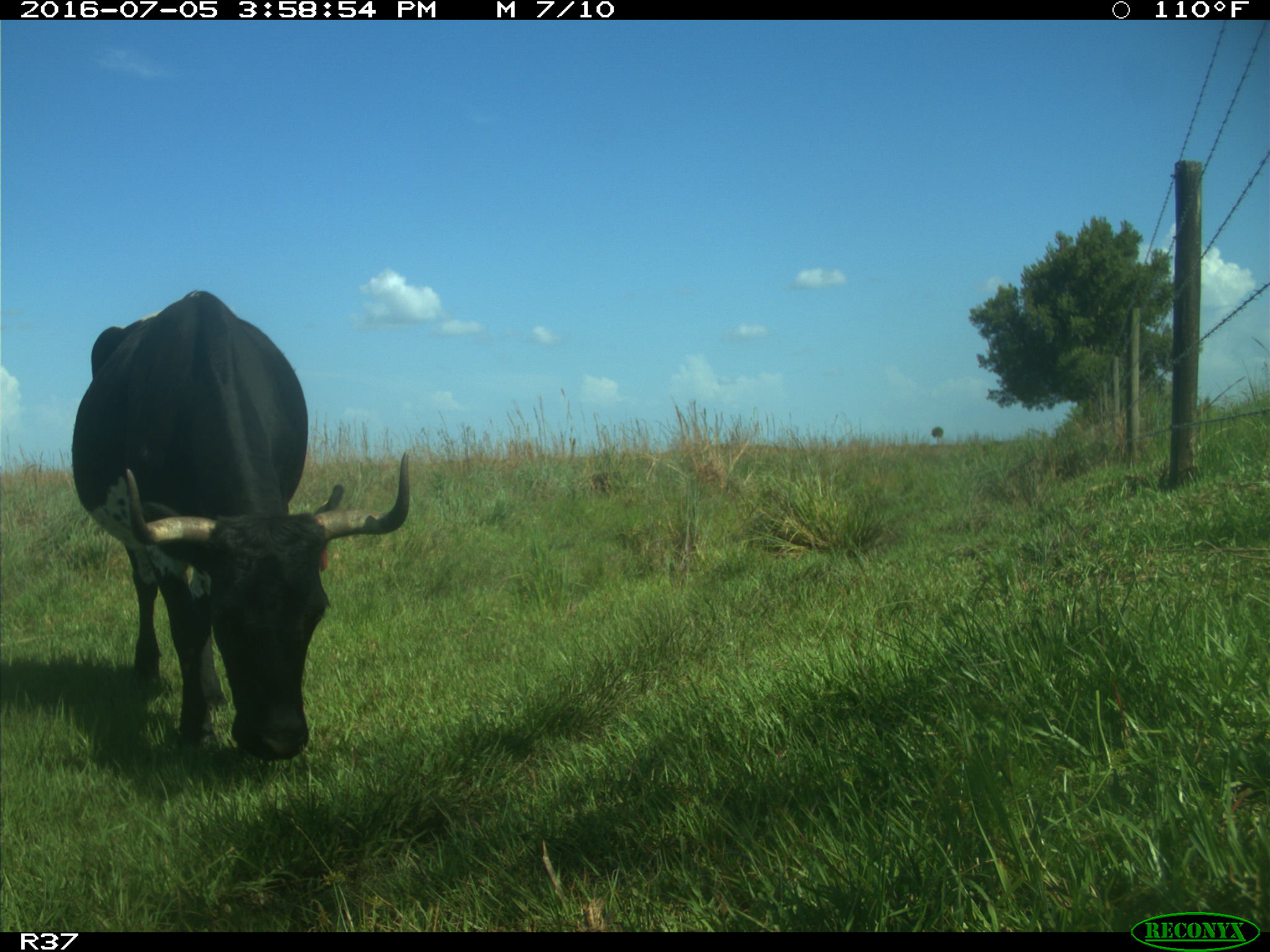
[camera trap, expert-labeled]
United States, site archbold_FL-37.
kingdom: Animalia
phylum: Chordata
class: Mammalia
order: Artiodactyla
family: Bovidae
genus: Bos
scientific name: Bos taurus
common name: domestic cow